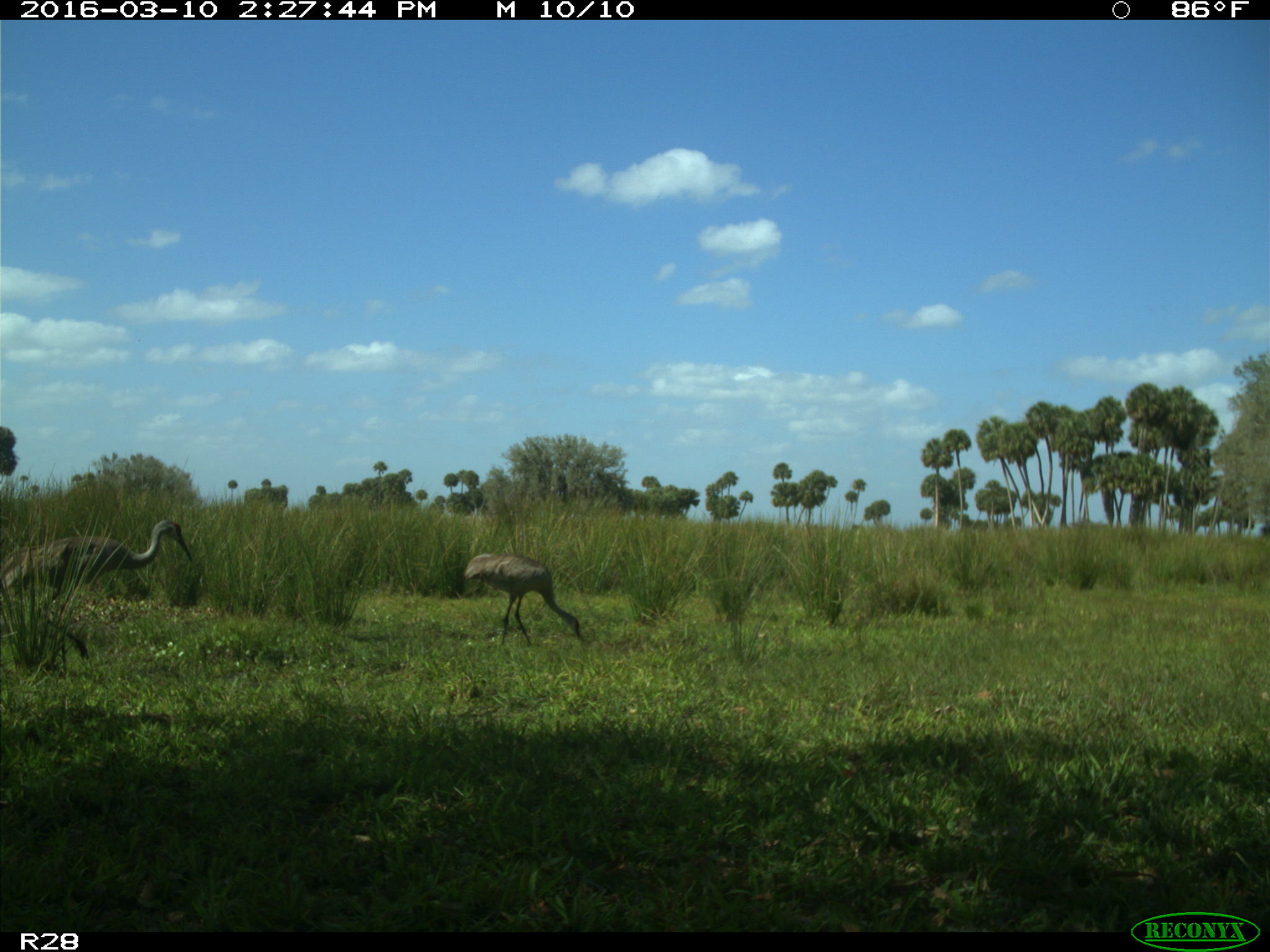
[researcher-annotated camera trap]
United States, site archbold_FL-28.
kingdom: Animalia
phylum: Chordata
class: Aves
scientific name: Aves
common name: birds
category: unidentified bird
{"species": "unidentified bird (birds) (Aves)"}